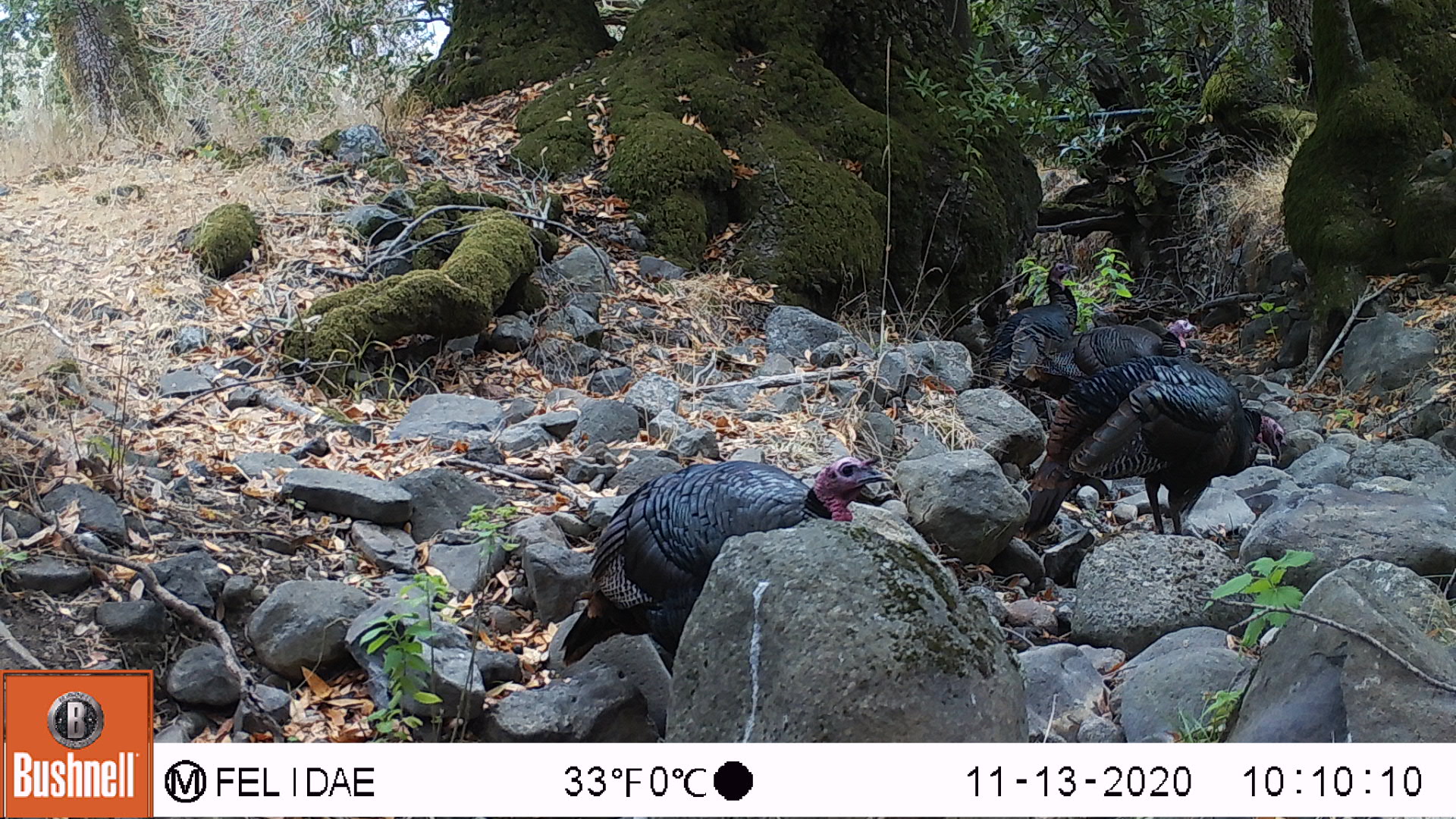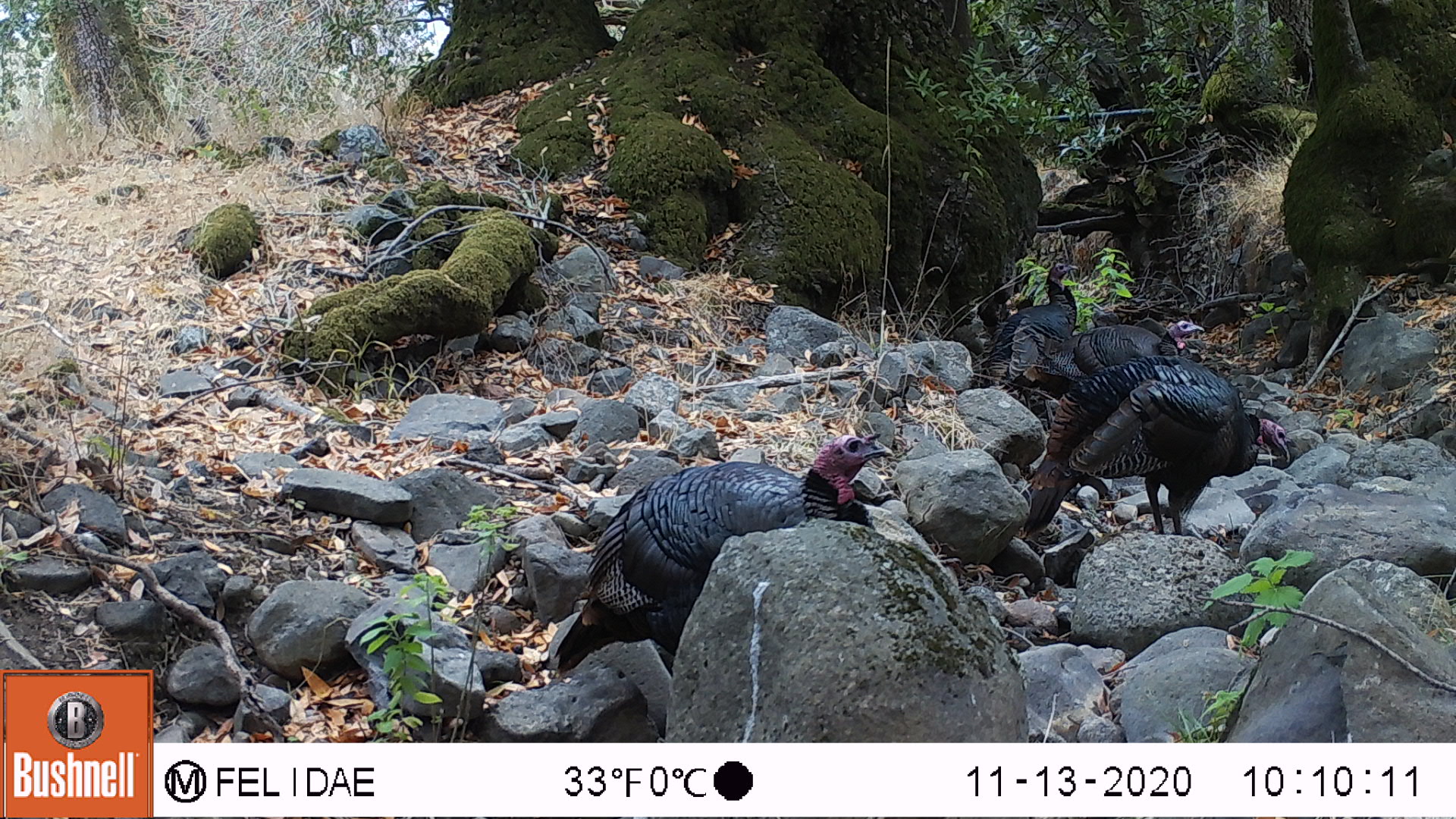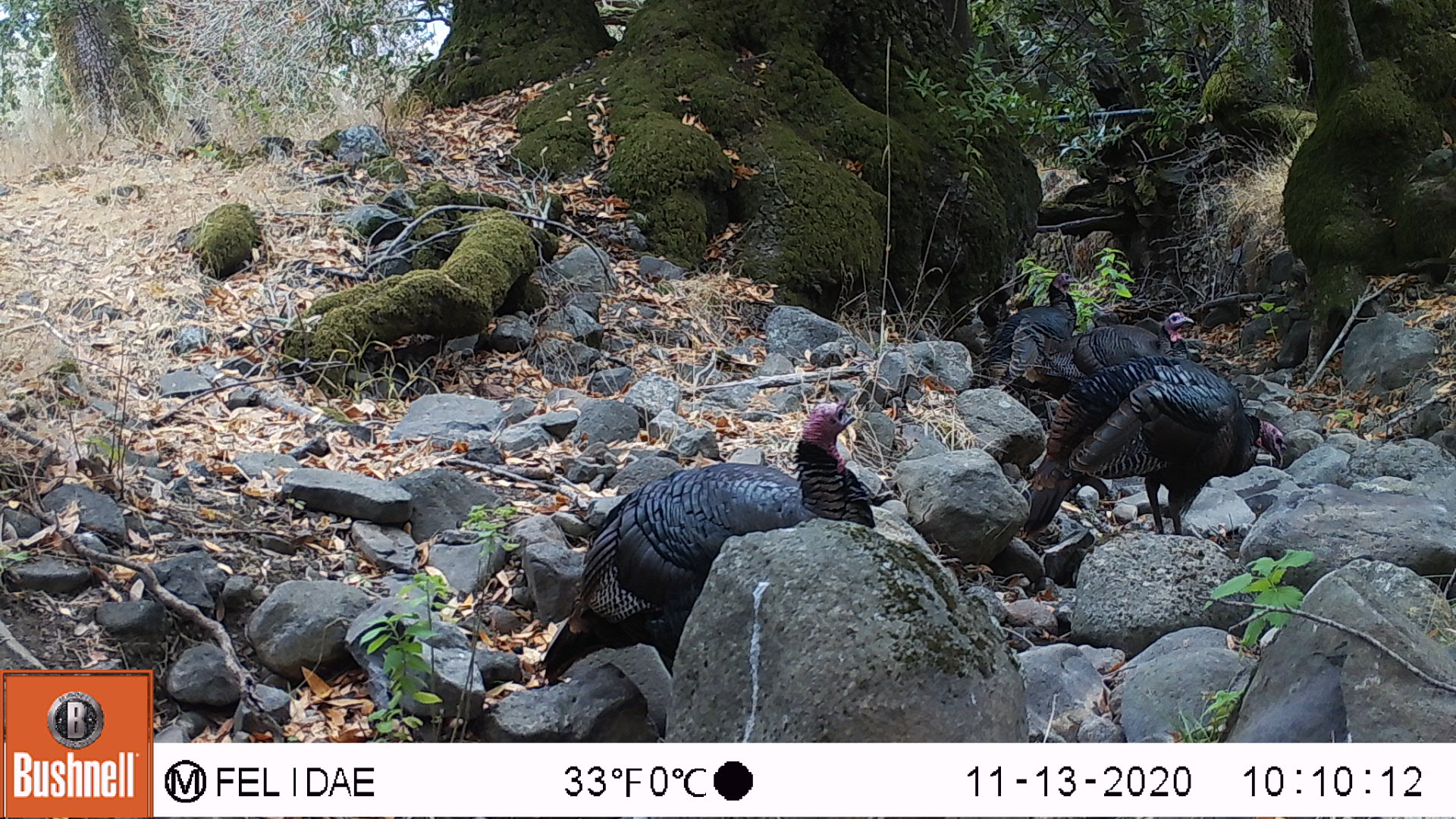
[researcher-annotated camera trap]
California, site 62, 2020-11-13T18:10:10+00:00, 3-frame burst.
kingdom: Animalia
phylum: Chordata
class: Aves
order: Galliformes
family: Phasianidae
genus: Meleagris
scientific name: Meleagris gallopavo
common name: turkey